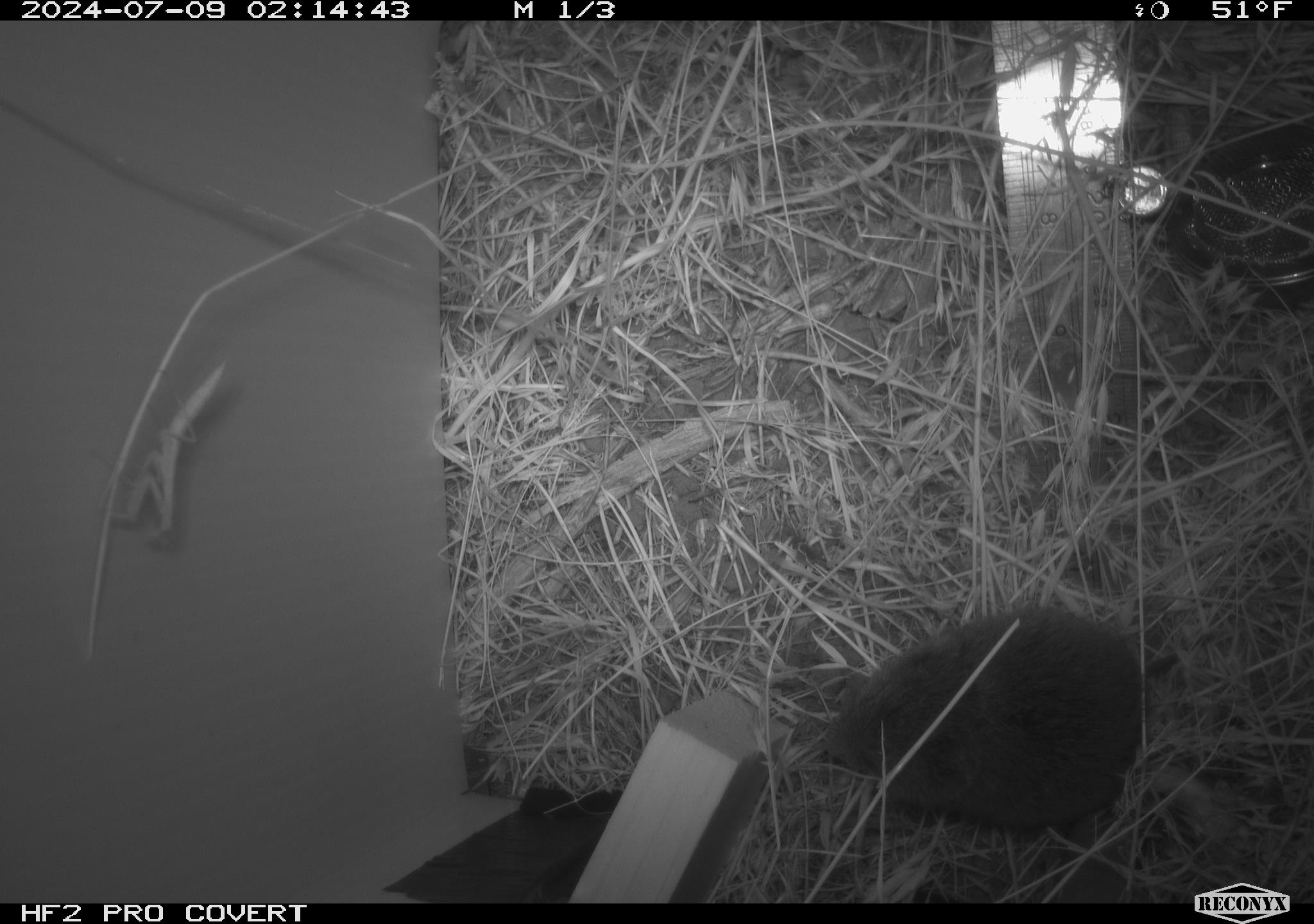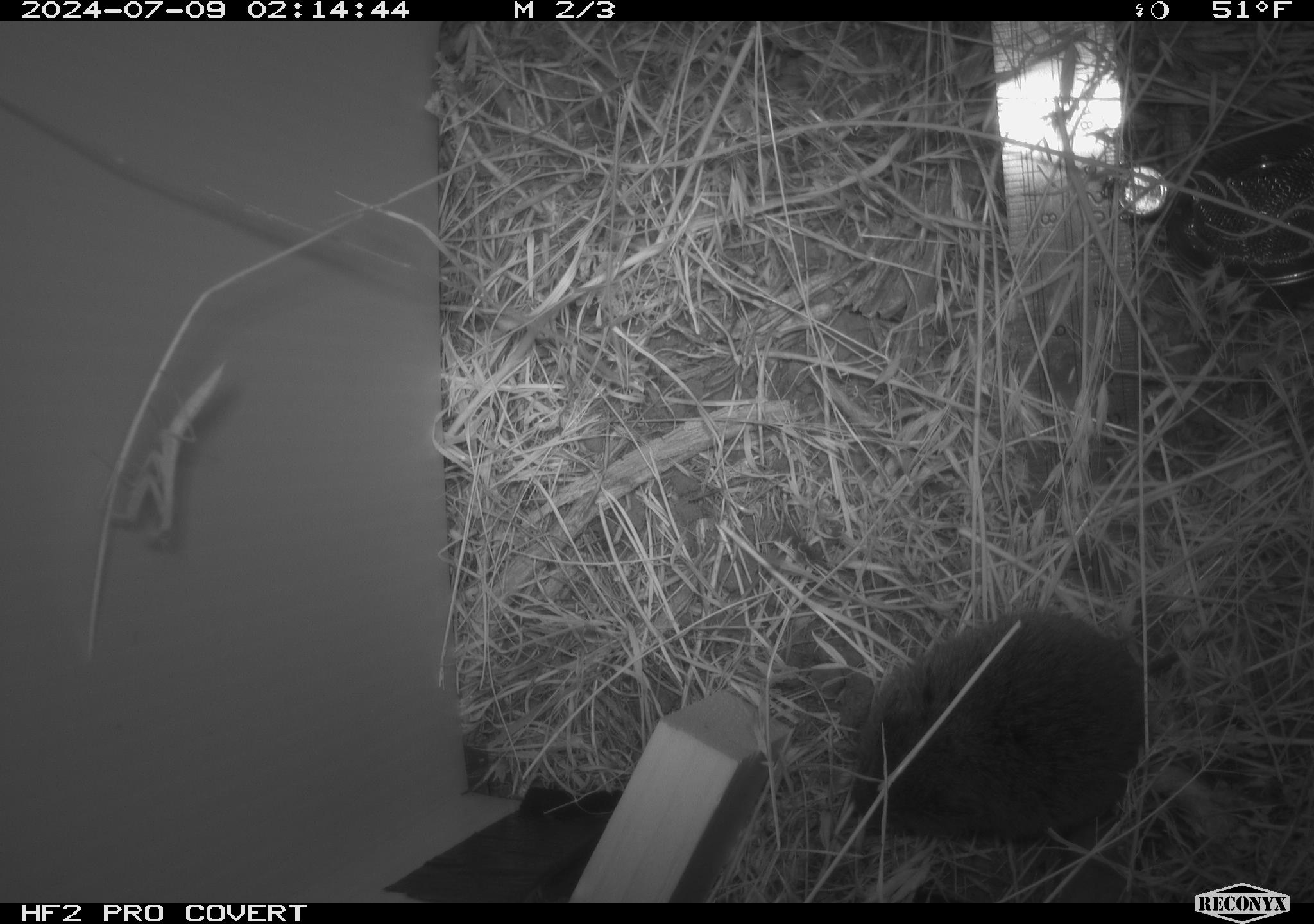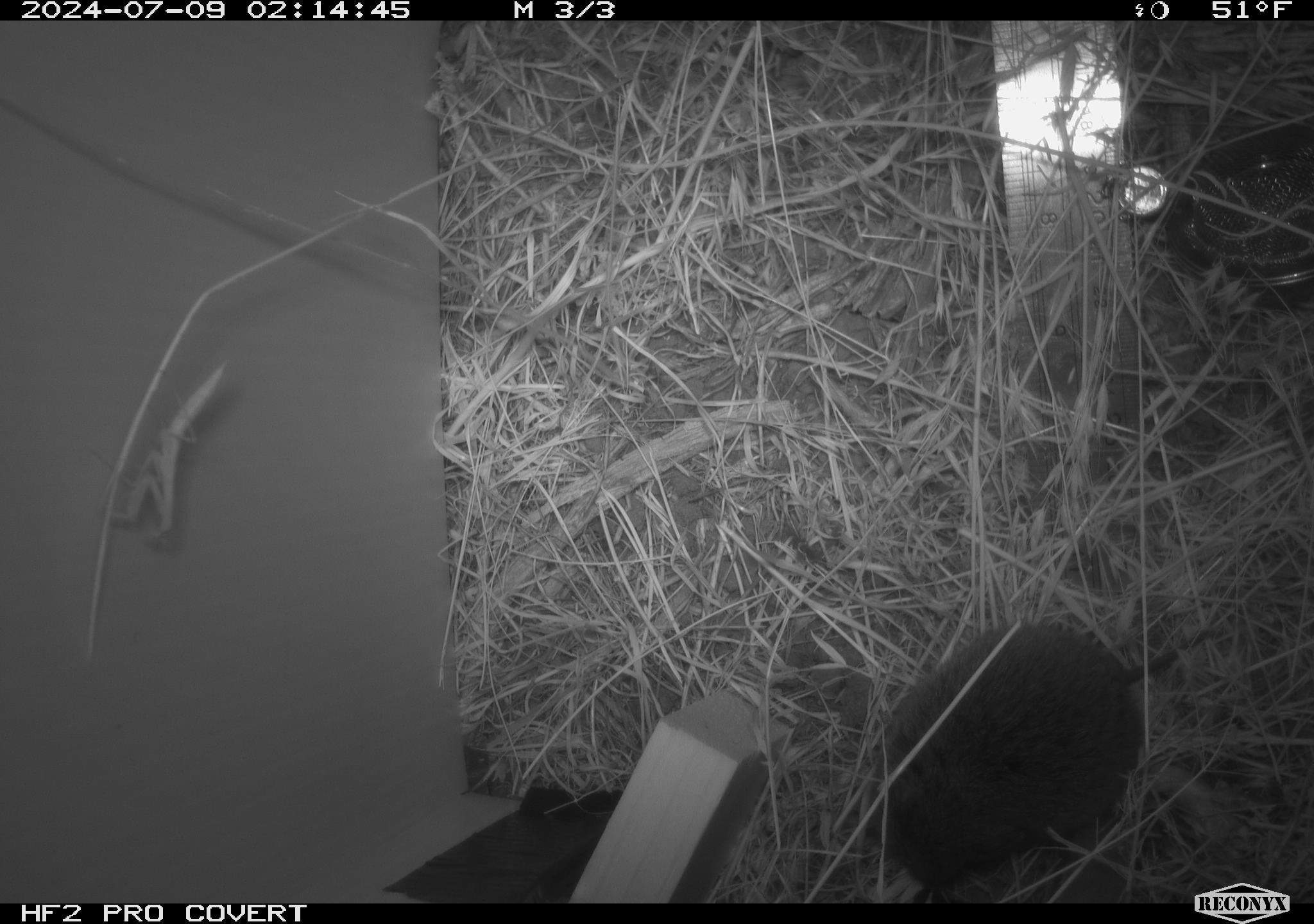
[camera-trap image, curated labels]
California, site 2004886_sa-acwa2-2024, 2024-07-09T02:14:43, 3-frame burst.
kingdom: Animalia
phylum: Chordata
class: Mammalia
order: Rodentia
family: Cricetidae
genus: Microtus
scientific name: Microtus californicus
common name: california vole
California vole (Microtus californicus).